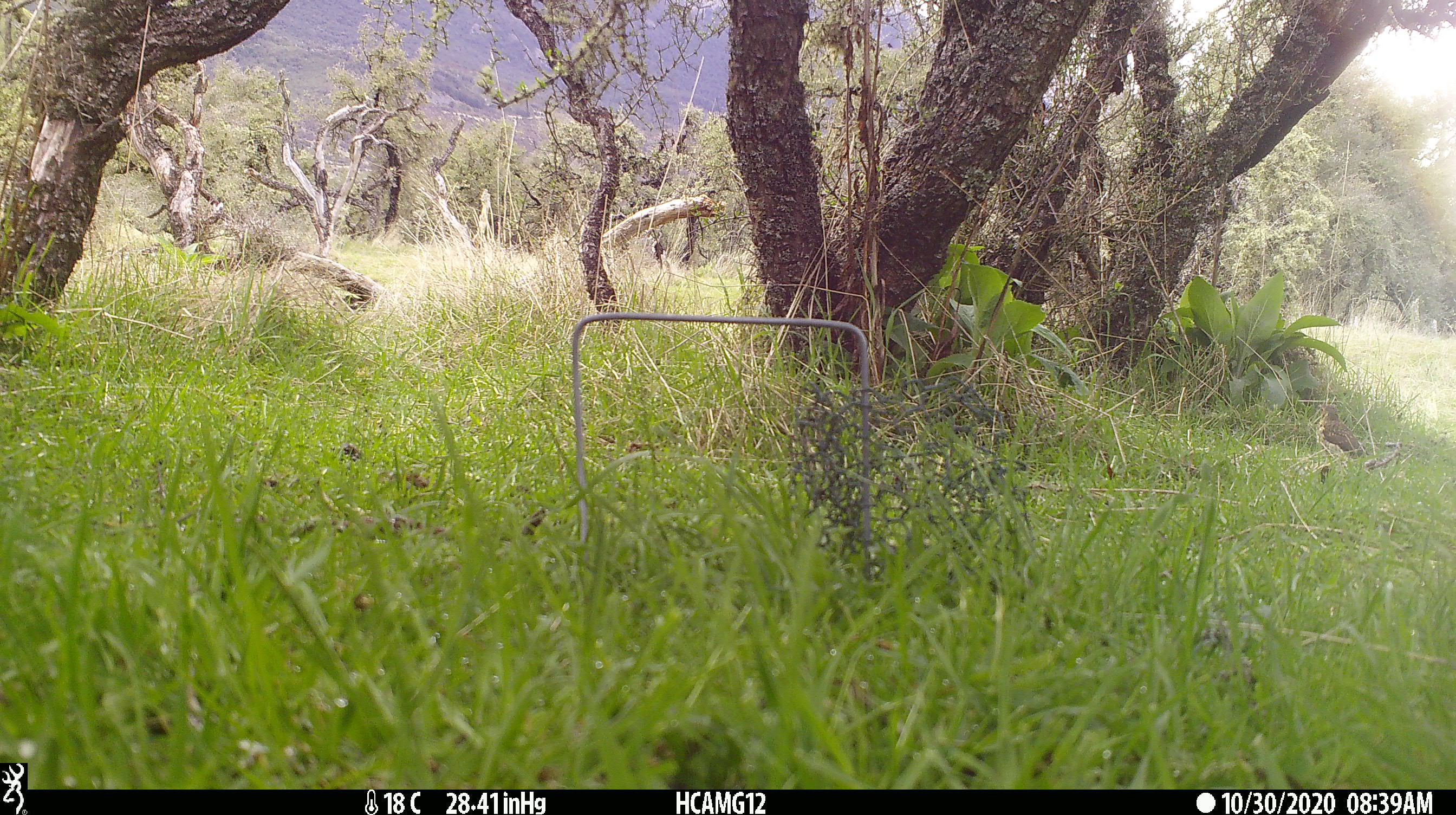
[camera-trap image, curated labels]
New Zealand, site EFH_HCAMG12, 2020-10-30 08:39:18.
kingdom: Animalia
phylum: Chordata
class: Aves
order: Passeriformes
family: Turdidae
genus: Turdus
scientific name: Turdus philomelos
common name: song thrush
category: thrush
Thrush (song thrush) (Turdus philomelos).